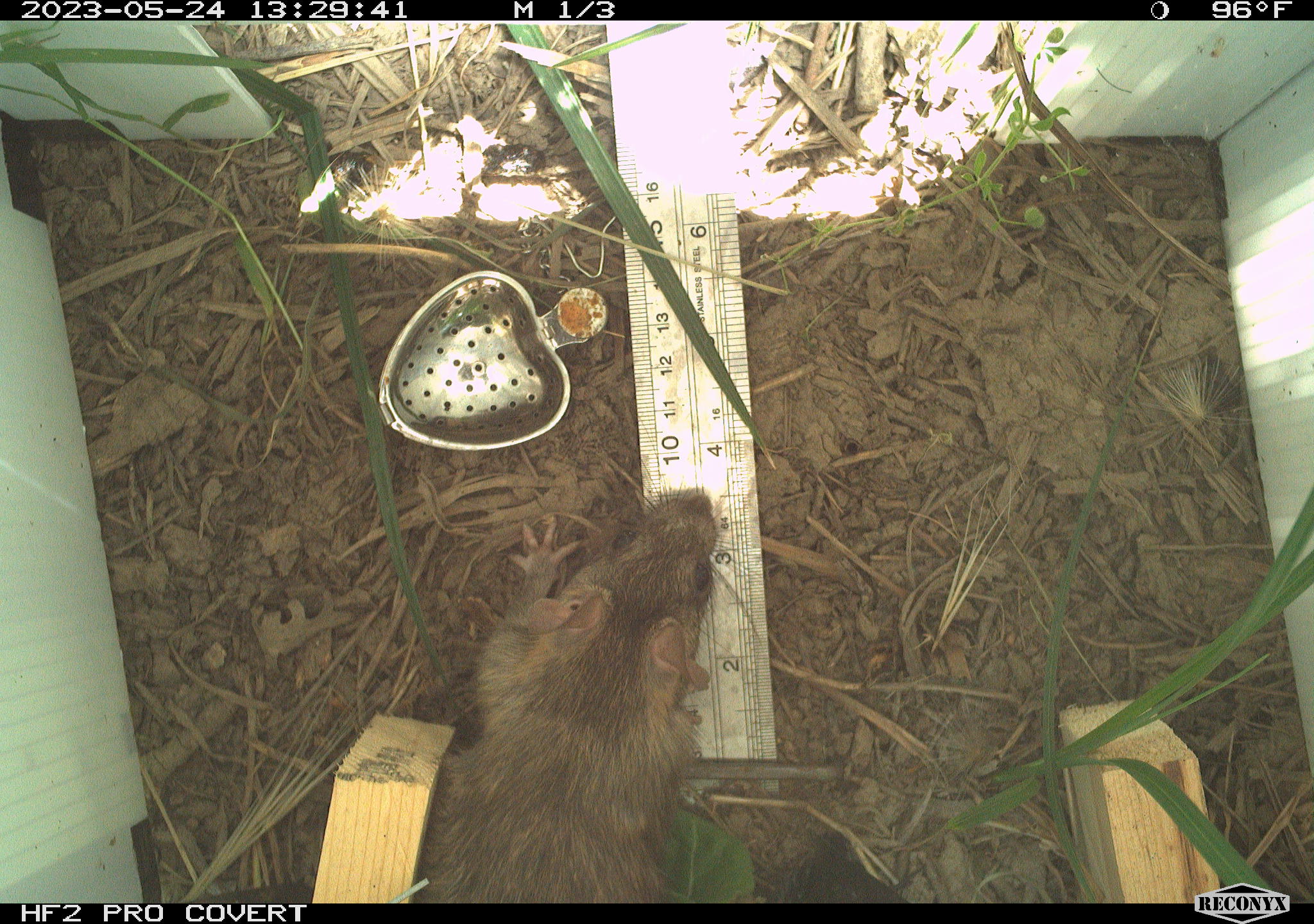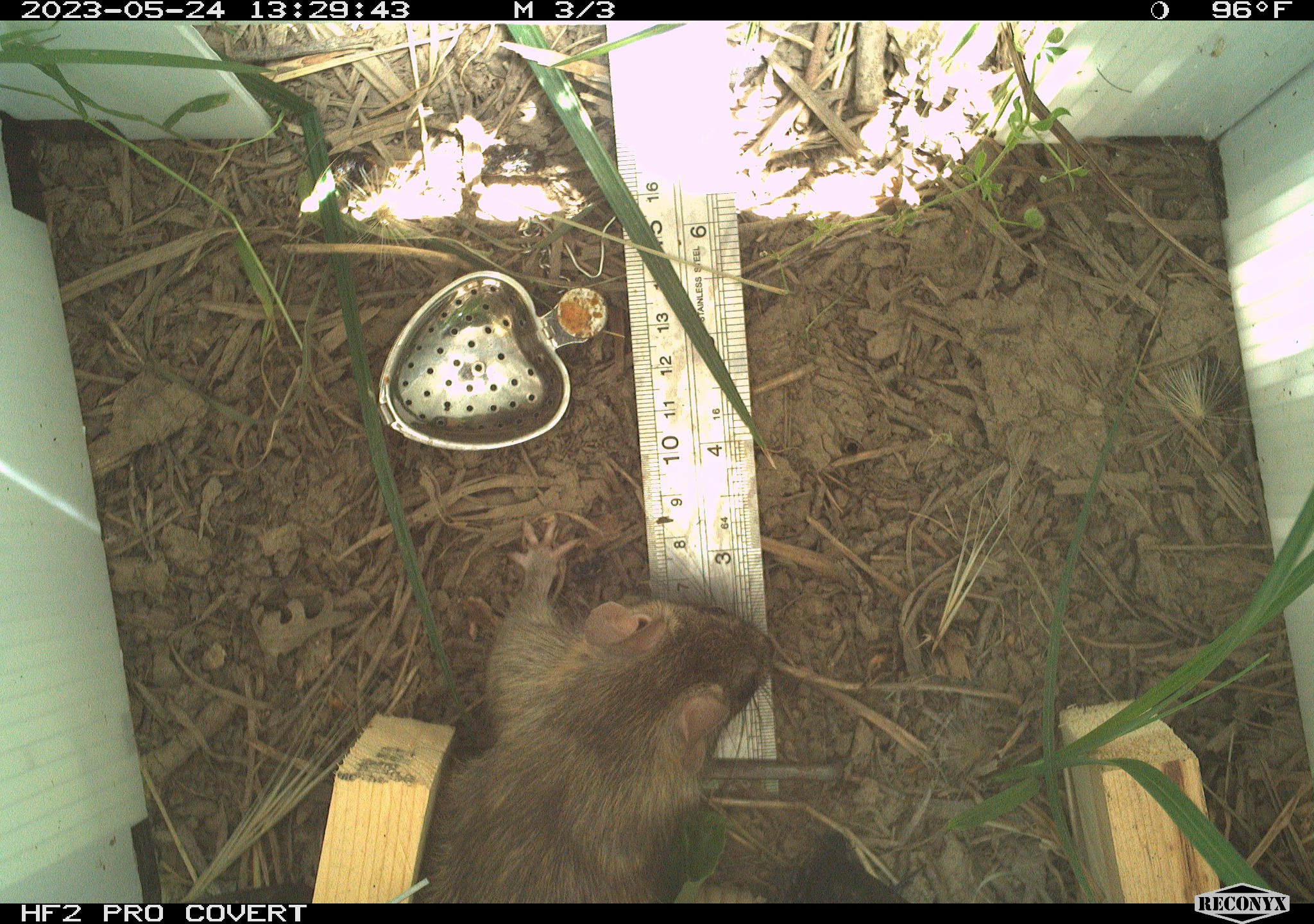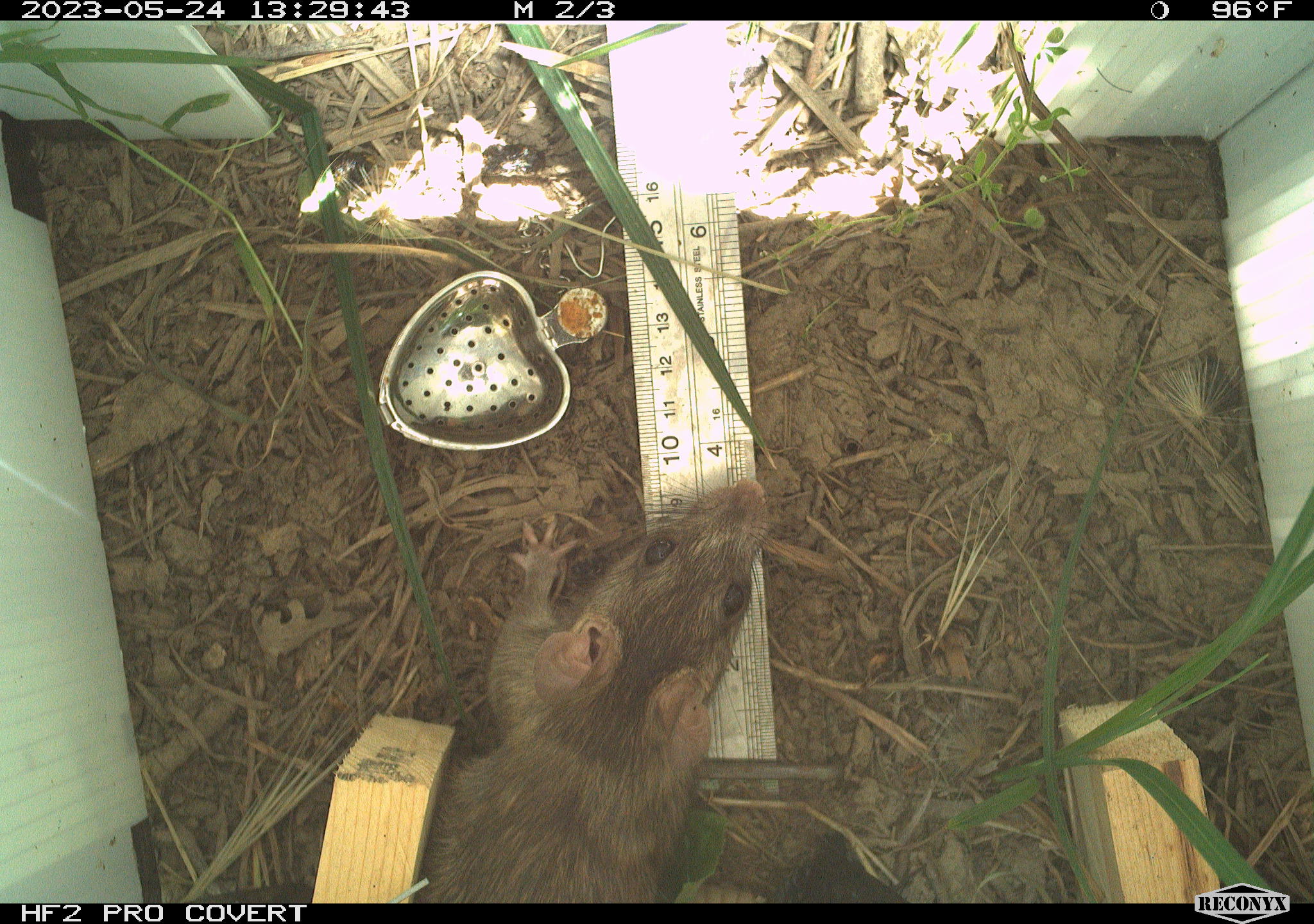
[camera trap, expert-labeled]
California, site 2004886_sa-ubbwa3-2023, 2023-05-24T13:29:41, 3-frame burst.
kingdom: Animalia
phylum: Chordata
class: Mammalia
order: Rodentia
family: Muridae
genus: Rattus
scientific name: Rattus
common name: rat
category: rattus species